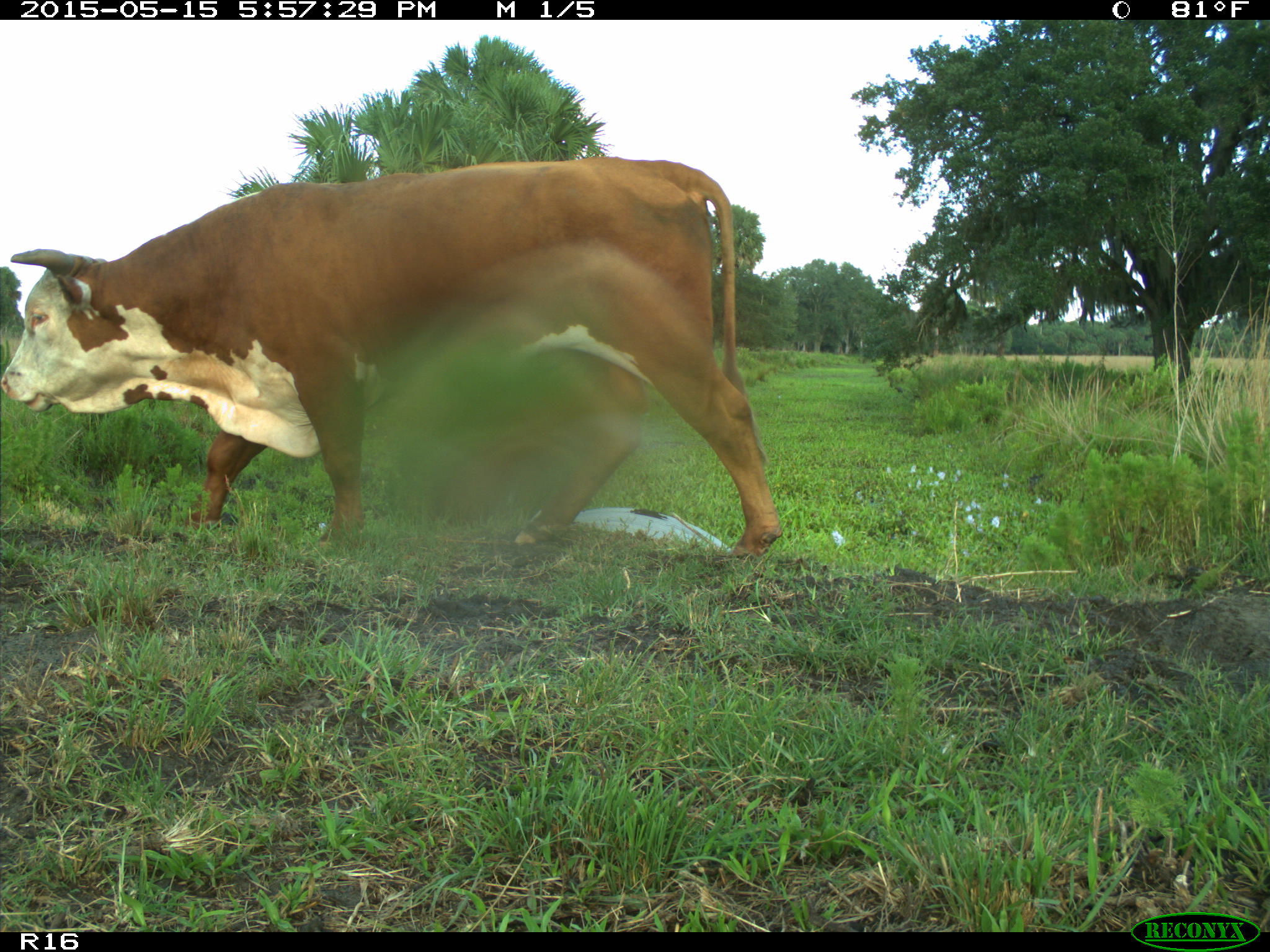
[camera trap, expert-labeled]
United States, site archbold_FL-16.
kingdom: Animalia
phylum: Chordata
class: Mammalia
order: Artiodactyla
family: Bovidae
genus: Bos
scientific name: Bos taurus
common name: domestic cow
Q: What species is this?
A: Bos taurus (domestic cow).